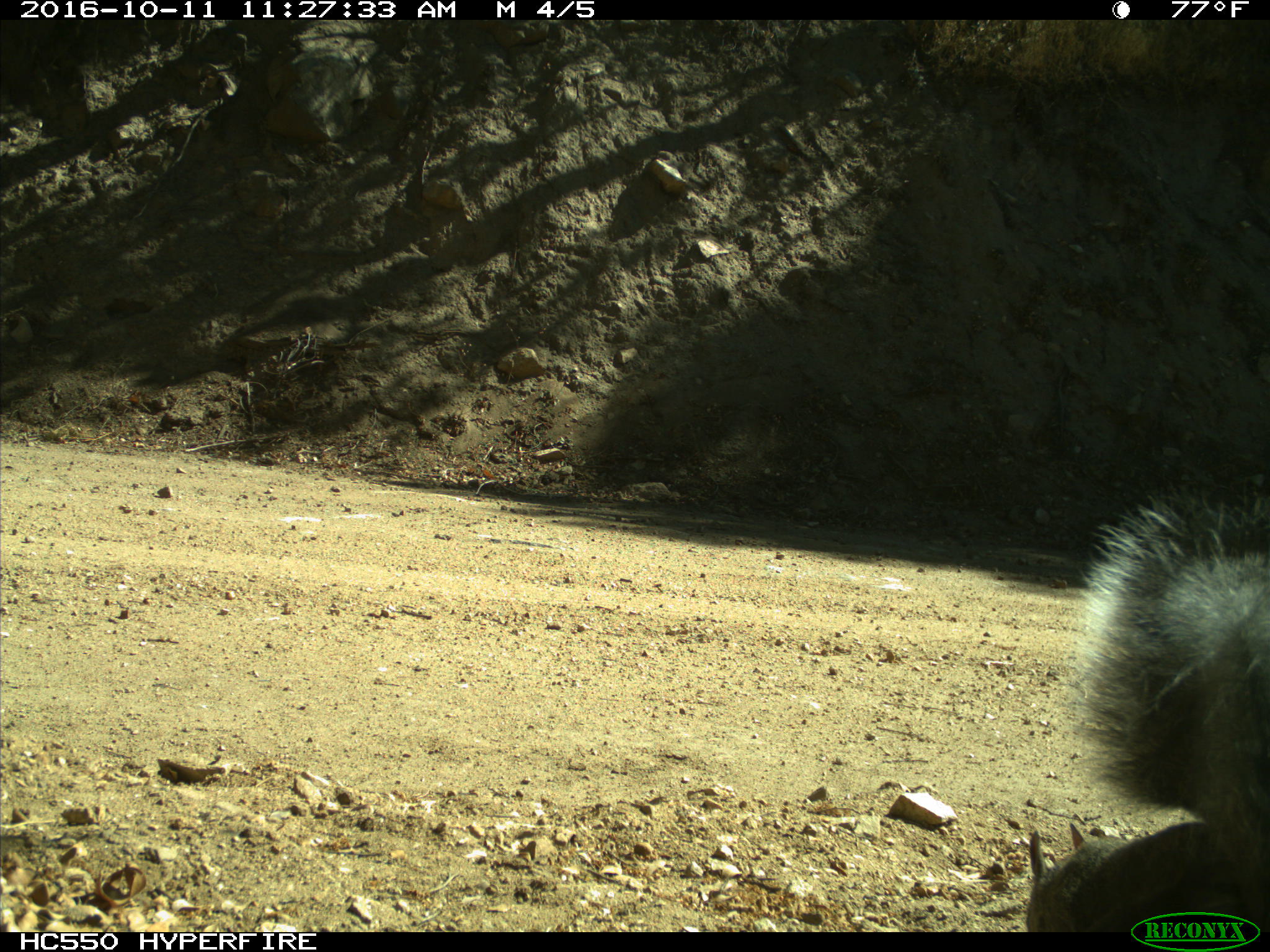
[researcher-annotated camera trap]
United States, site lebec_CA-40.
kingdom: Animalia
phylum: Chordata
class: Mammalia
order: Rodentia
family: Sciuridae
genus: Sciurus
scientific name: Sciurus carolinensis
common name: eastern gray squirrel